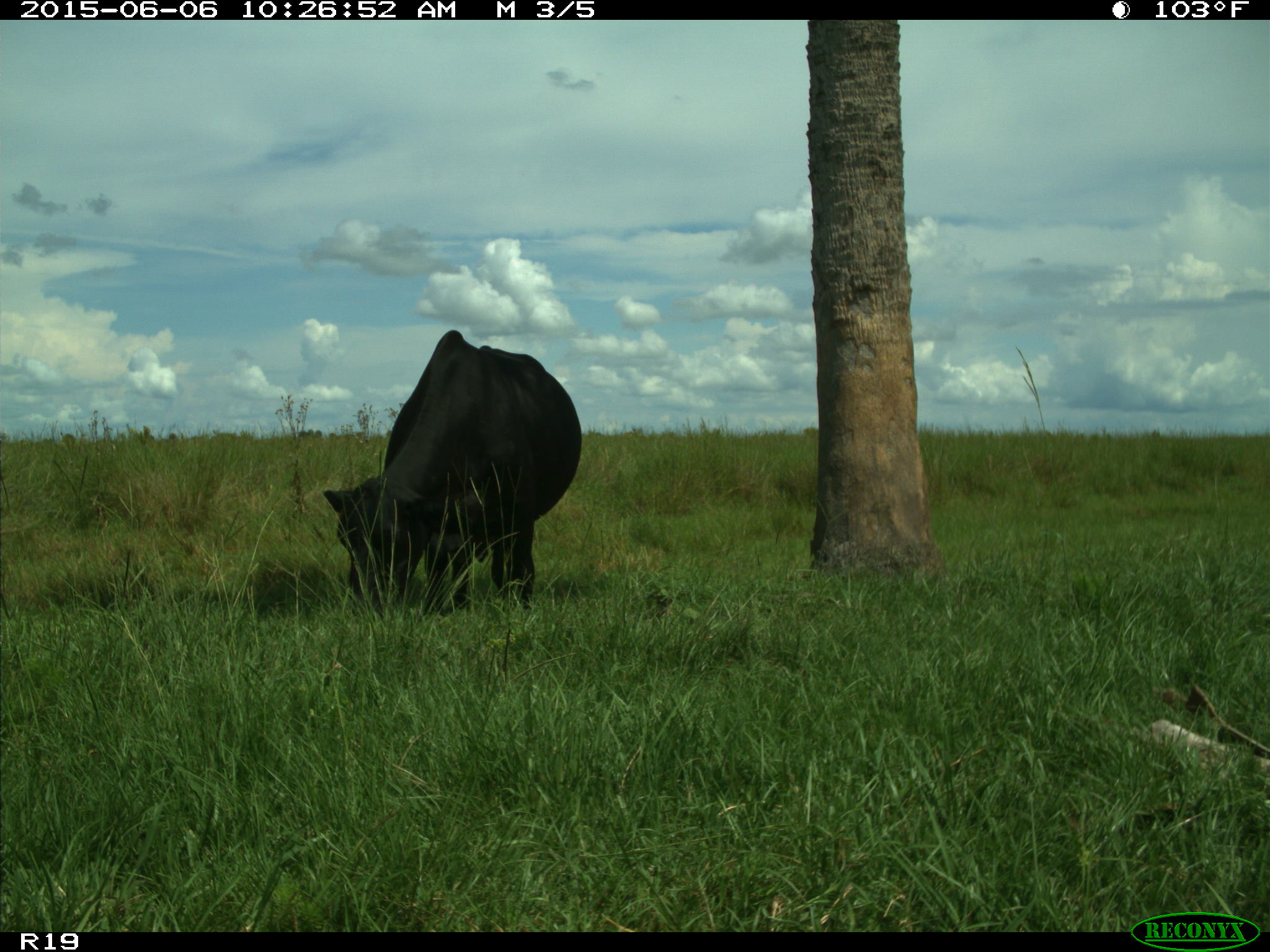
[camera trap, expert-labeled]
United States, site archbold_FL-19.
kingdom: Animalia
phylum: Chordata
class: Mammalia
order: Artiodactyla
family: Bovidae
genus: Bos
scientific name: Bos taurus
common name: domestic cow